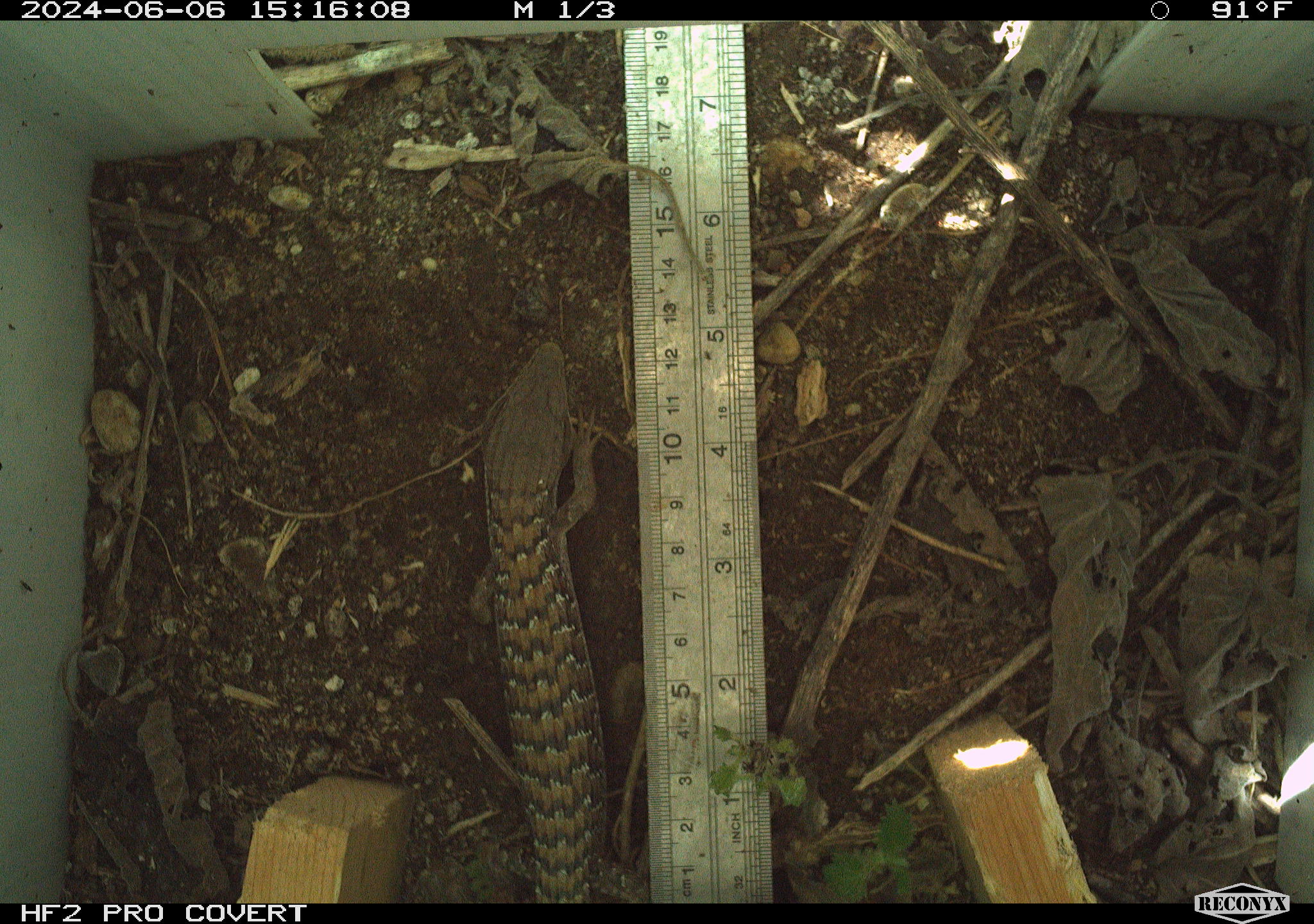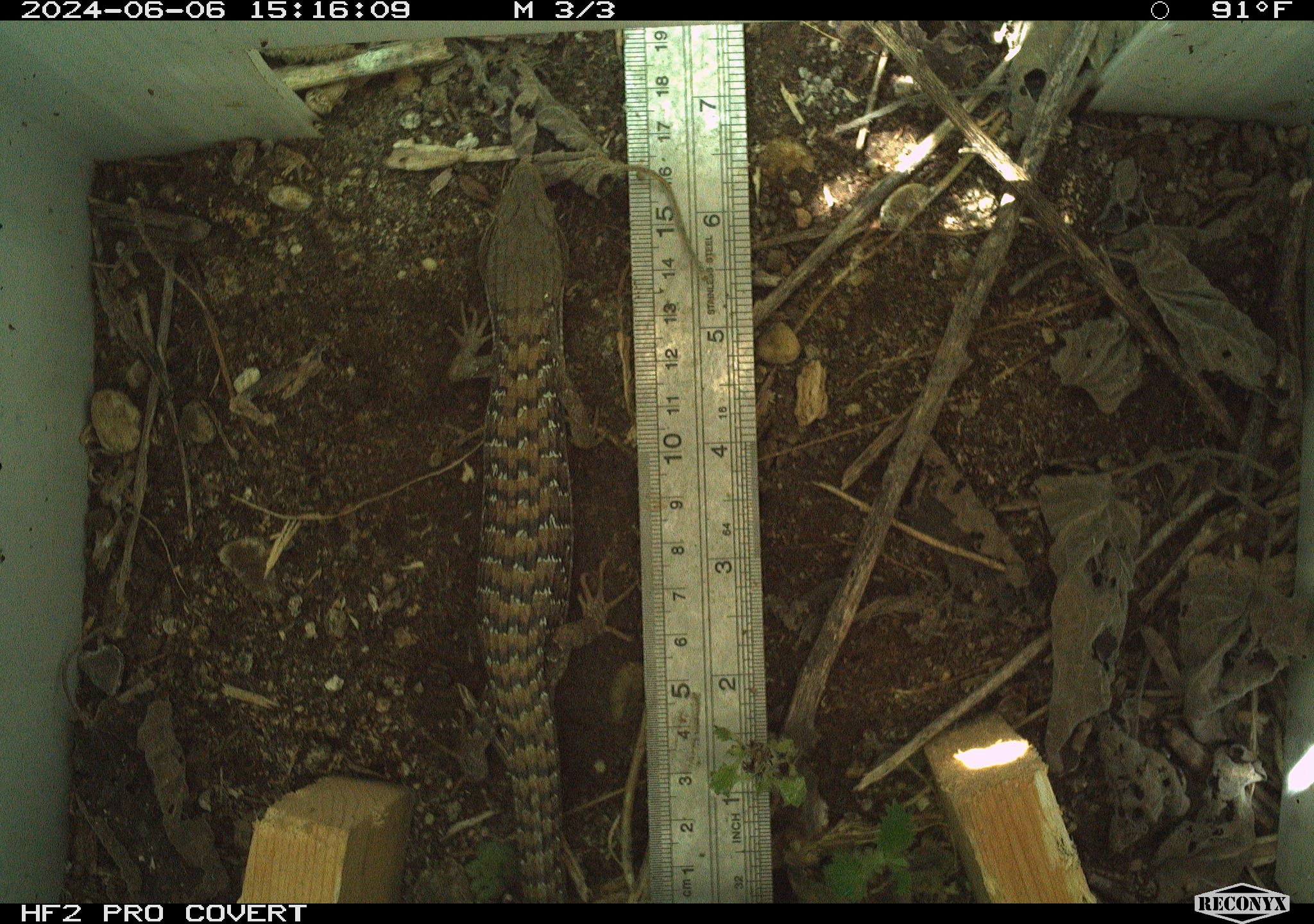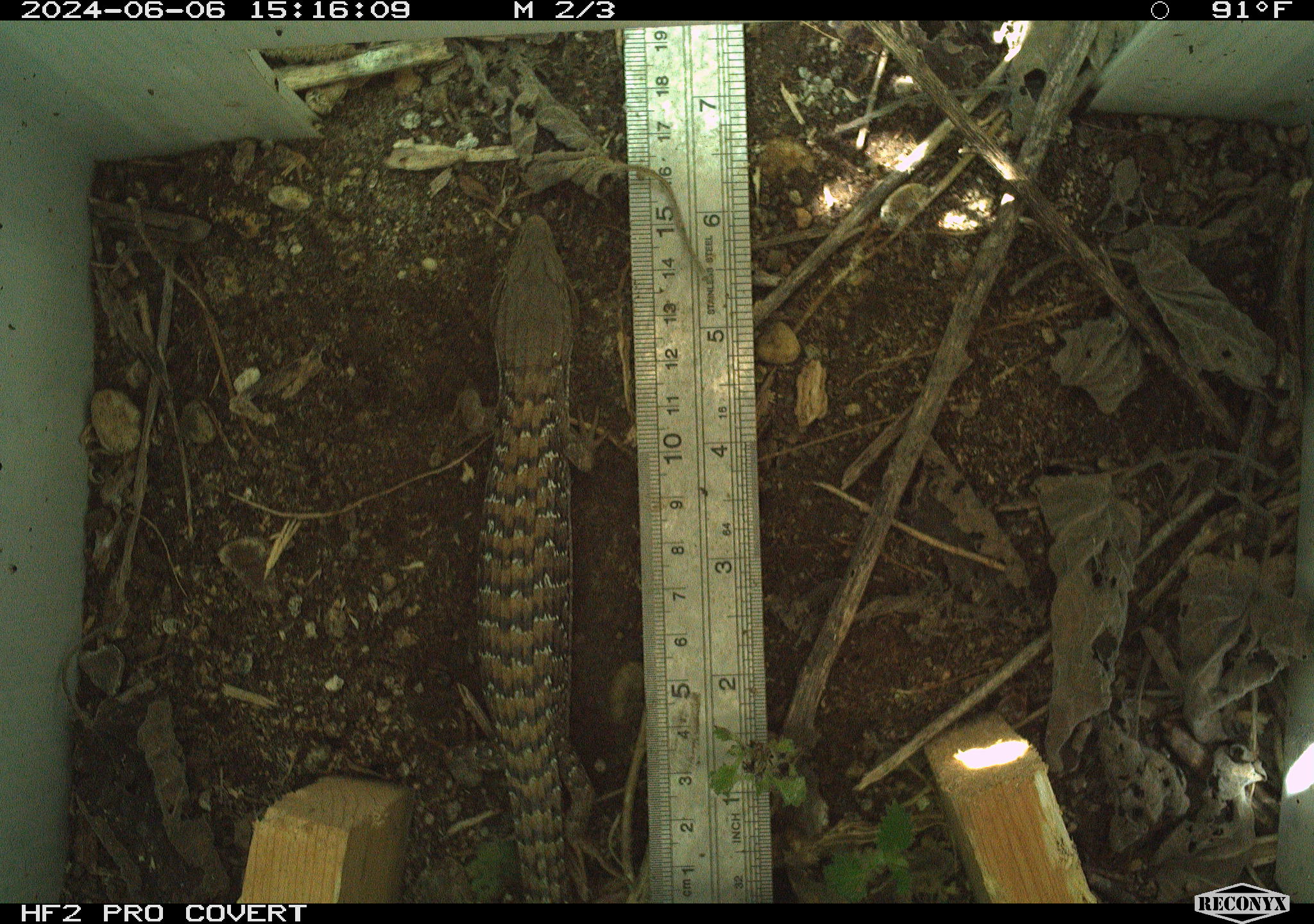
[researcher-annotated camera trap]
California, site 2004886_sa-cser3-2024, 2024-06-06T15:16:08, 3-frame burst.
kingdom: Animalia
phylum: Chordata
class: Reptilia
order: Squamata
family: Anguidae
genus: Elgaria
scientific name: Elgaria multicarinata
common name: southern alligator lizard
Southern alligator lizard (Elgaria multicarinata).